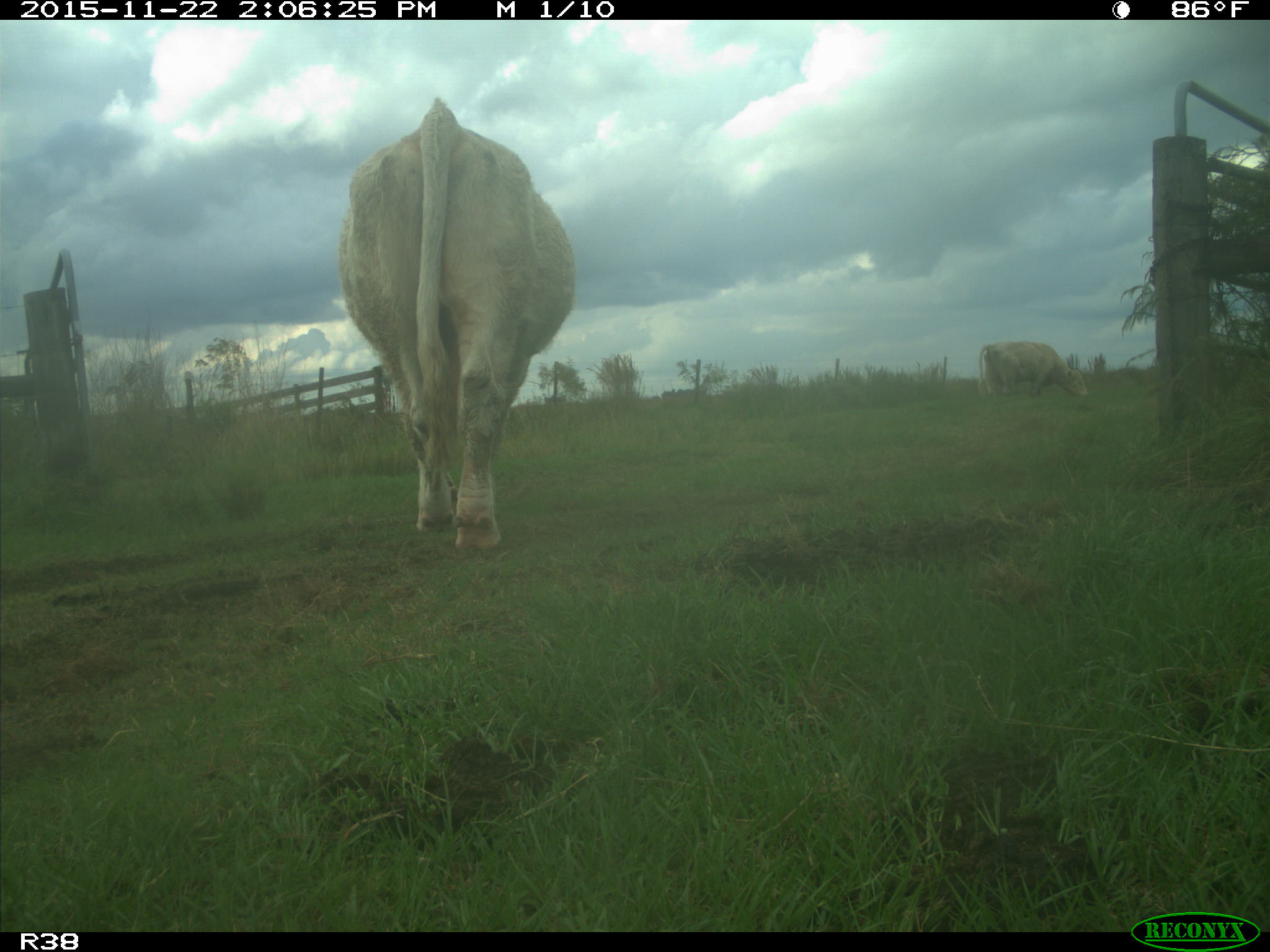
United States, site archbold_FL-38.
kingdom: Animalia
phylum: Chordata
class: Mammalia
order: Artiodactyla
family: Bovidae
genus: Bos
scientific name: Bos taurus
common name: domestic cow